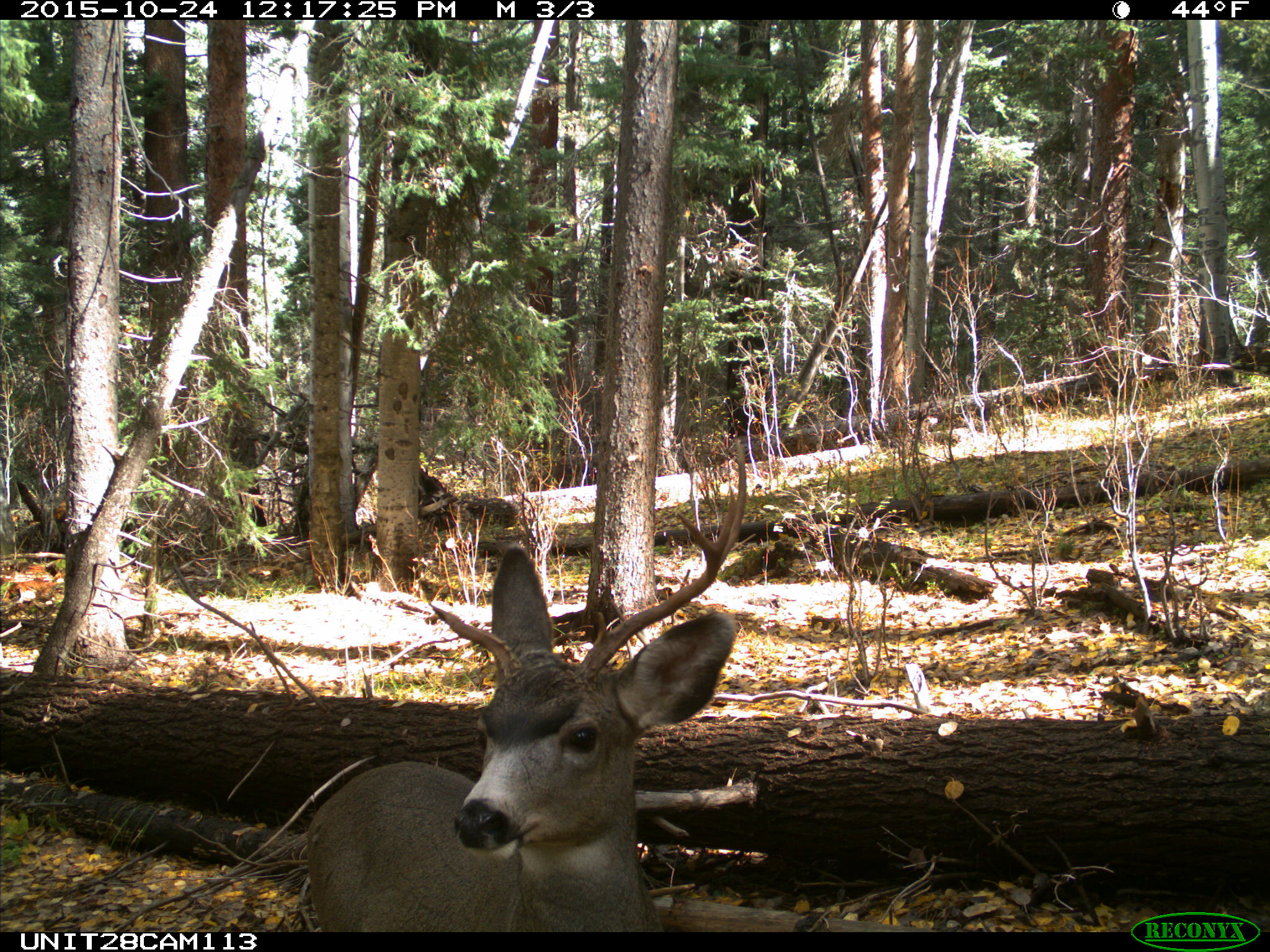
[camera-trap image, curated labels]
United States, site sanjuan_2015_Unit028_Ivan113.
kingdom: Animalia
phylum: Chordata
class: Mammalia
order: Artiodactyla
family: Cervidae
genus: Odocoileus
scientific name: Odocoileus hemionus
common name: mule deer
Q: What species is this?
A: Odocoileus hemionus (mule deer).